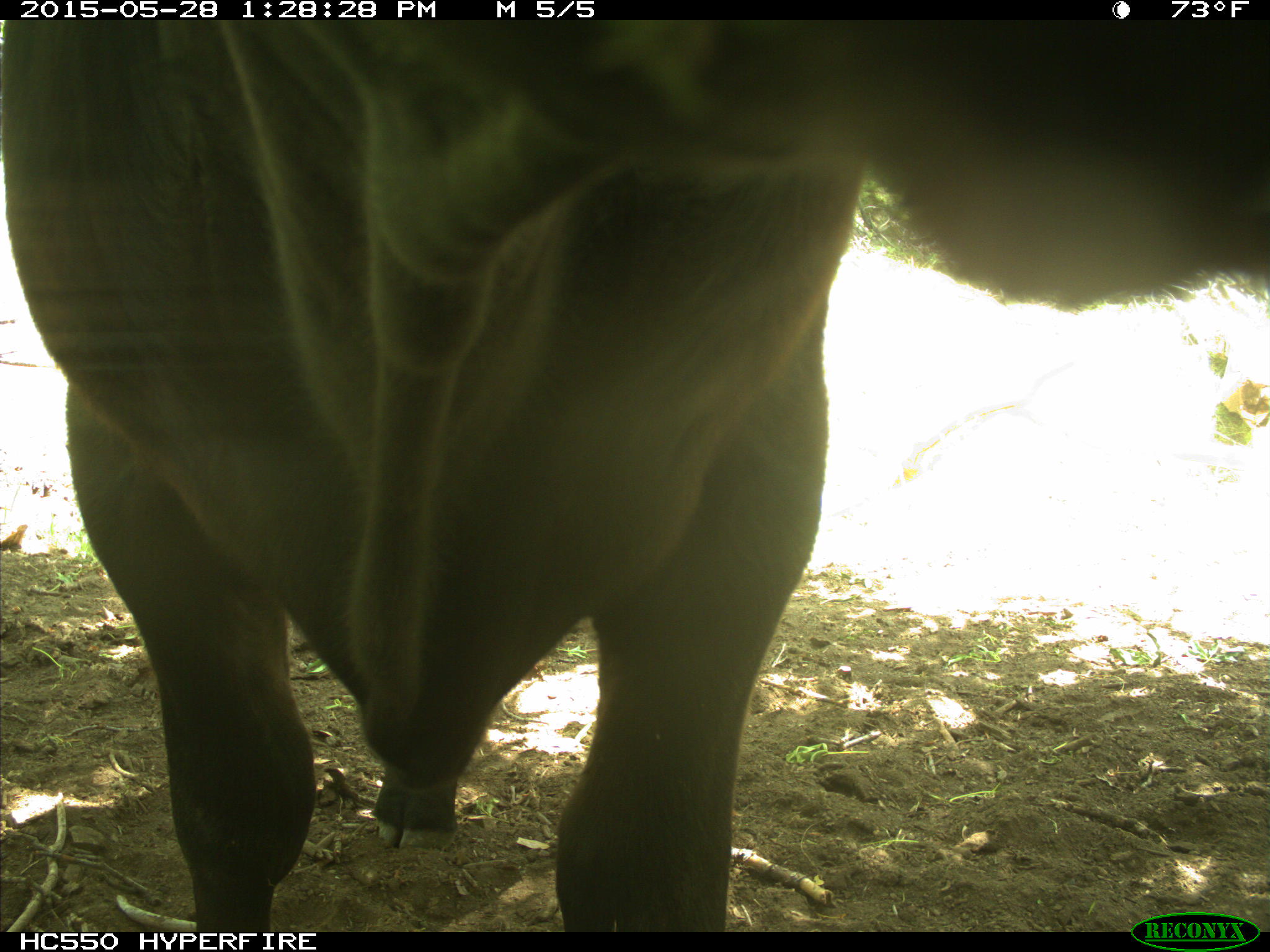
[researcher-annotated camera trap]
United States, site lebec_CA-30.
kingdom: Animalia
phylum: Chordata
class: Mammalia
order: Artiodactyla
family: Bovidae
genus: Bos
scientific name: Bos taurus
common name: domestic cow